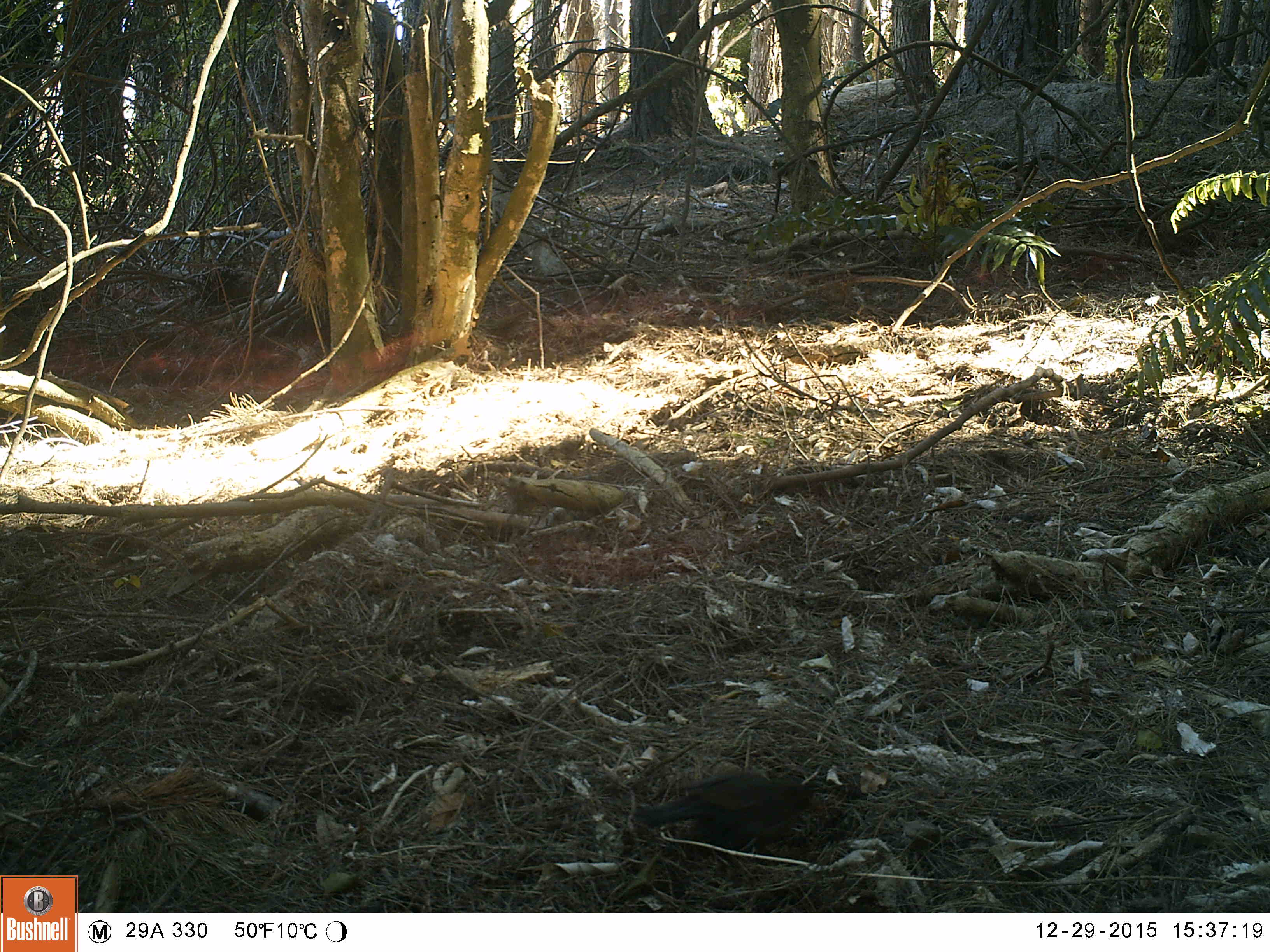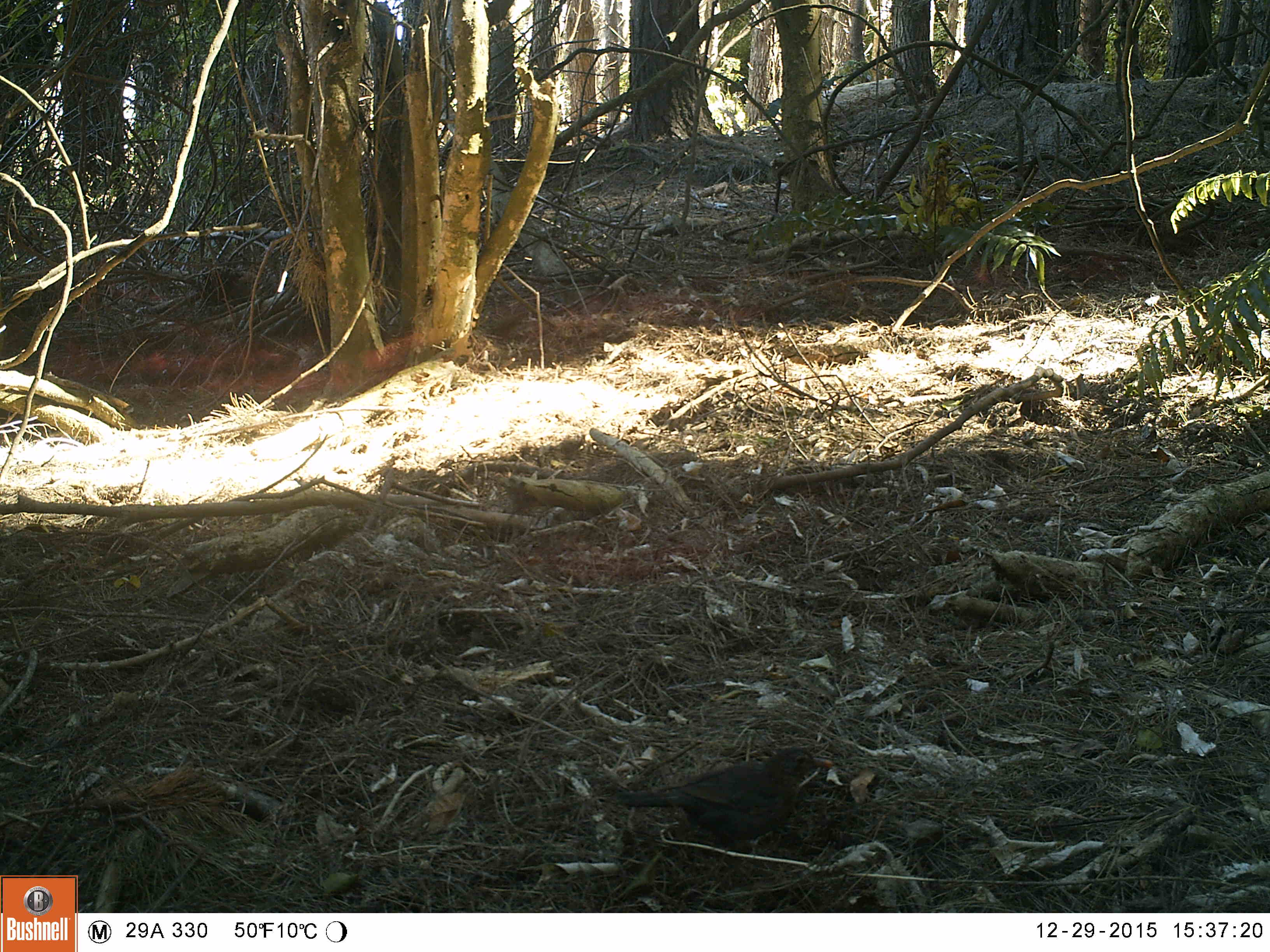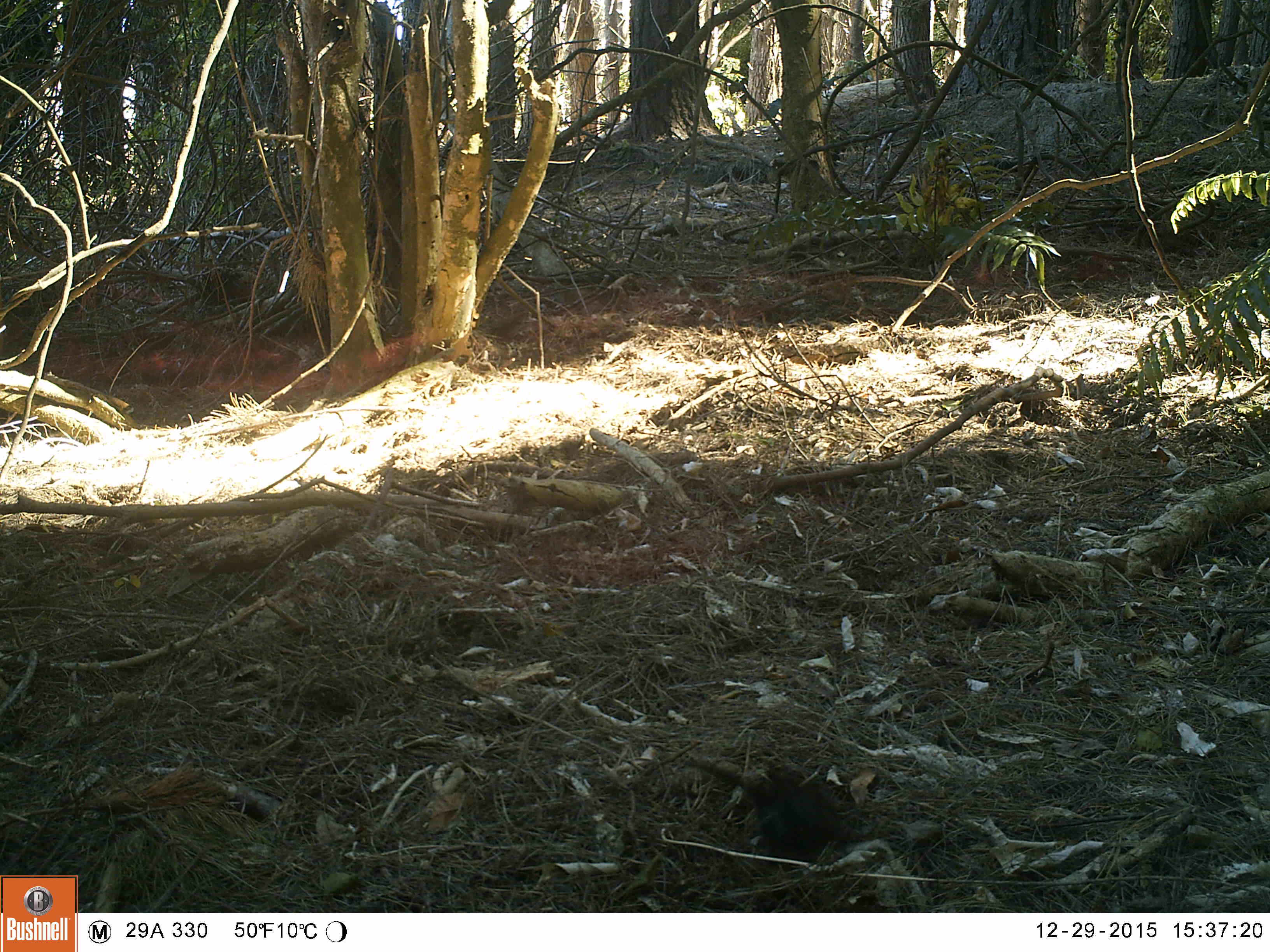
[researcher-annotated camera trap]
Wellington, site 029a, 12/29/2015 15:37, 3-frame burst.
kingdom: Animalia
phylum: Chordata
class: Aves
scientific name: Aves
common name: bird